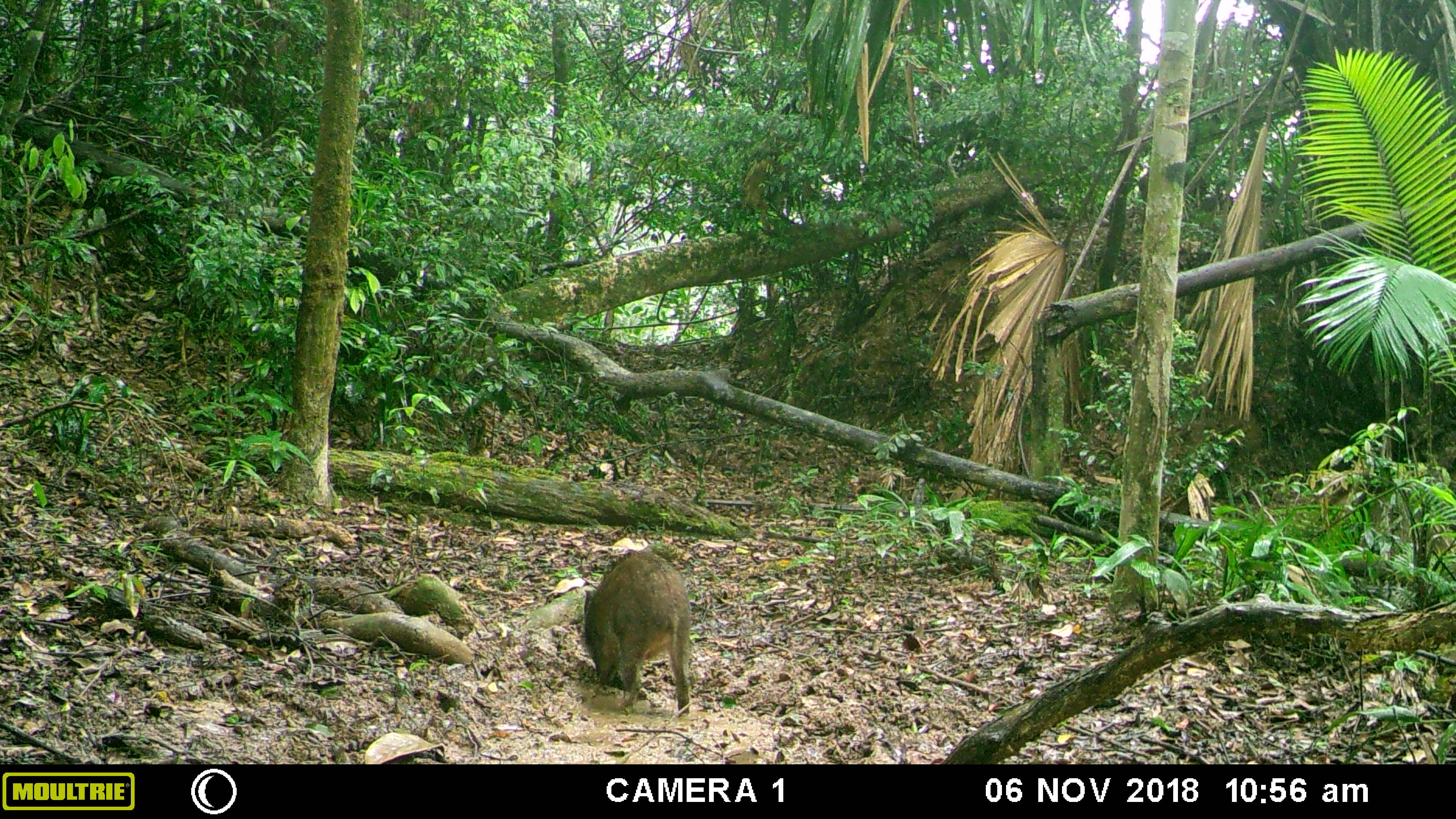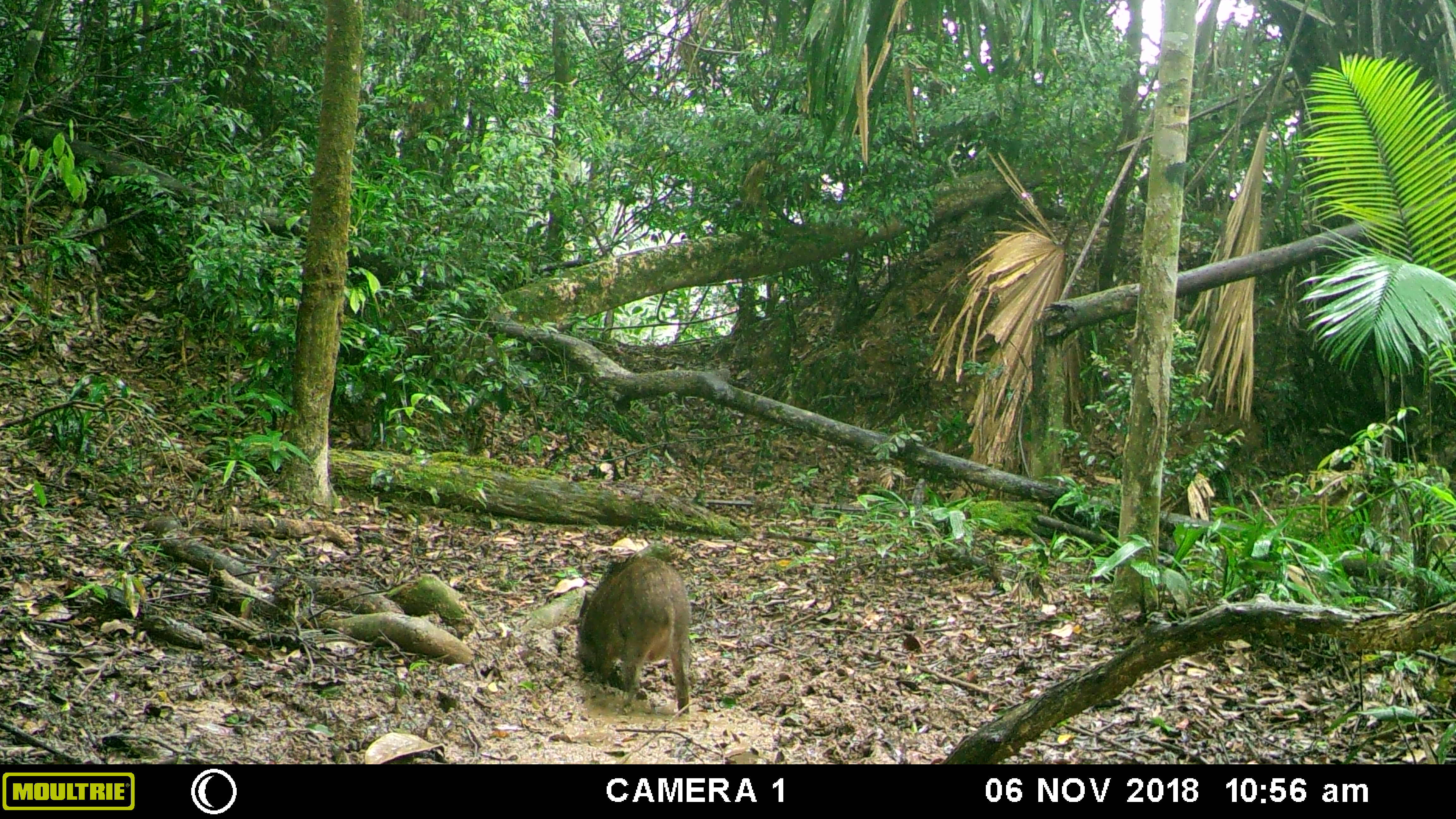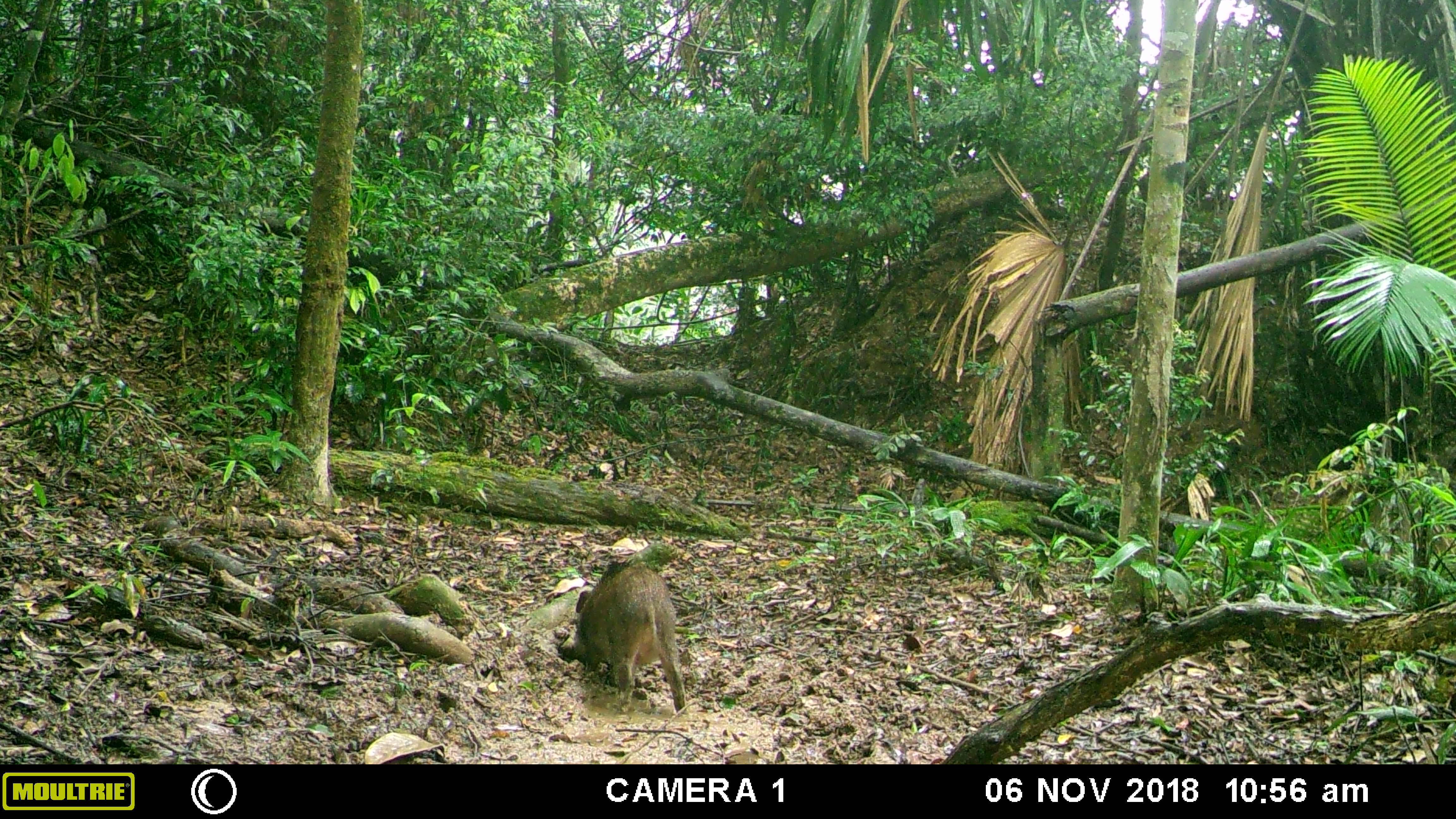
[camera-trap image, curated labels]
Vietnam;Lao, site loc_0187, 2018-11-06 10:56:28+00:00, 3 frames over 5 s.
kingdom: Animalia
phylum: Chordata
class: Mammalia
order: Artiodactyla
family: Suidae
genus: Sus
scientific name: Sus scrofa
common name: eurasian wild pig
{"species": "eurasian wild pig (Sus scrofa)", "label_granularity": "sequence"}